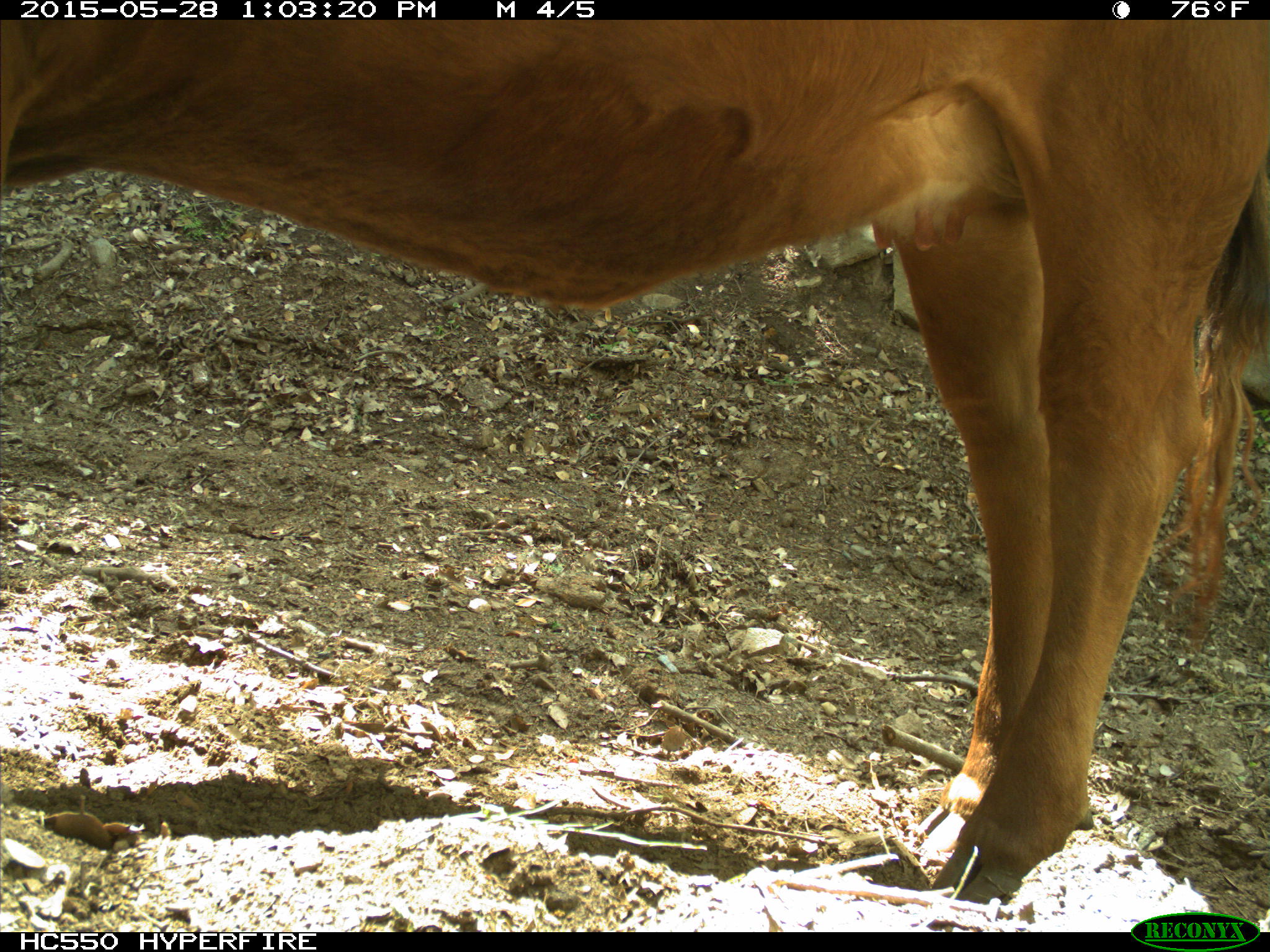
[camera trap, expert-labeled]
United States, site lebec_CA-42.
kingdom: Animalia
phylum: Chordata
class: Mammalia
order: Artiodactyla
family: Bovidae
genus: Bos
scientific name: Bos taurus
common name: domestic cow